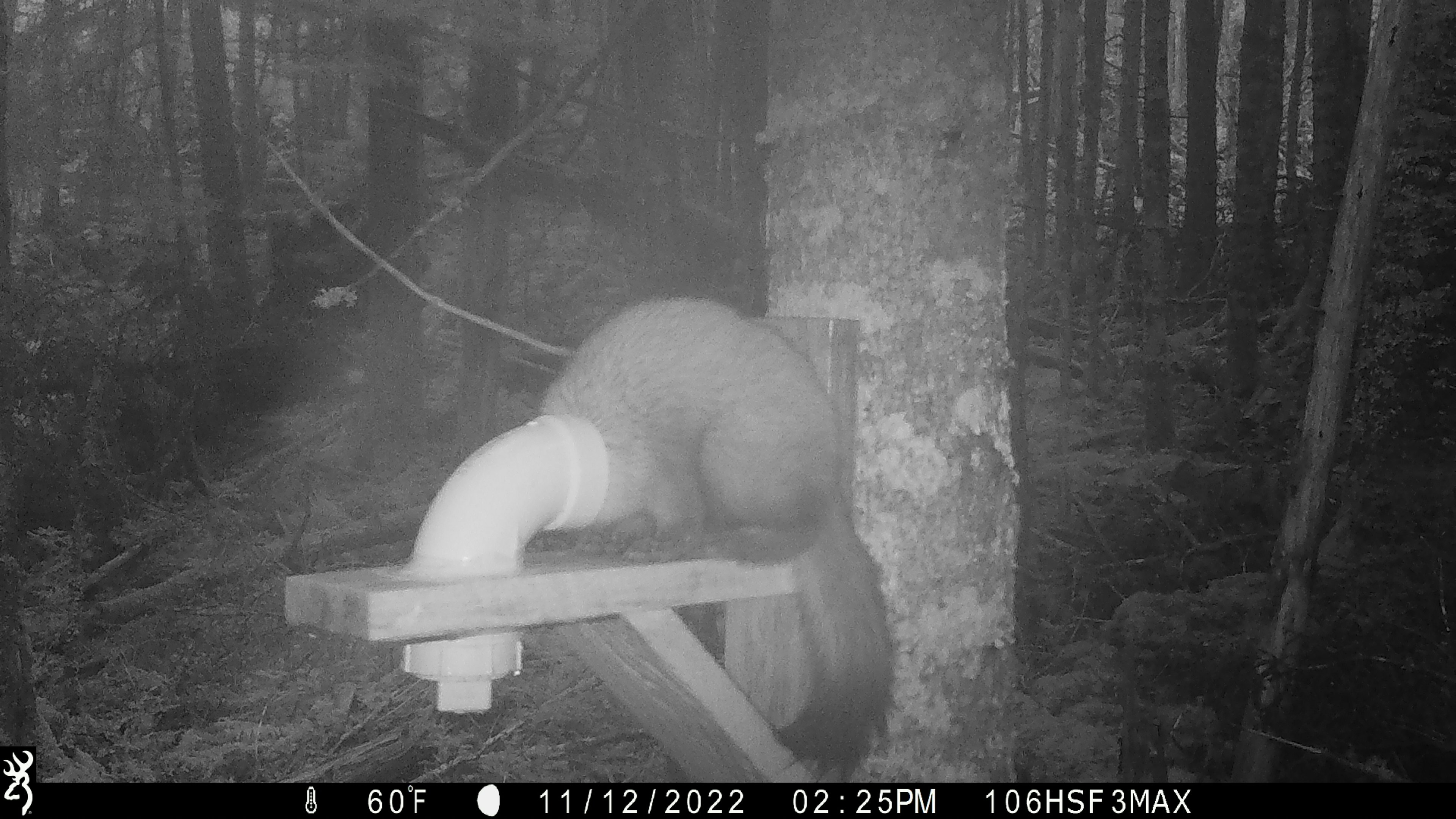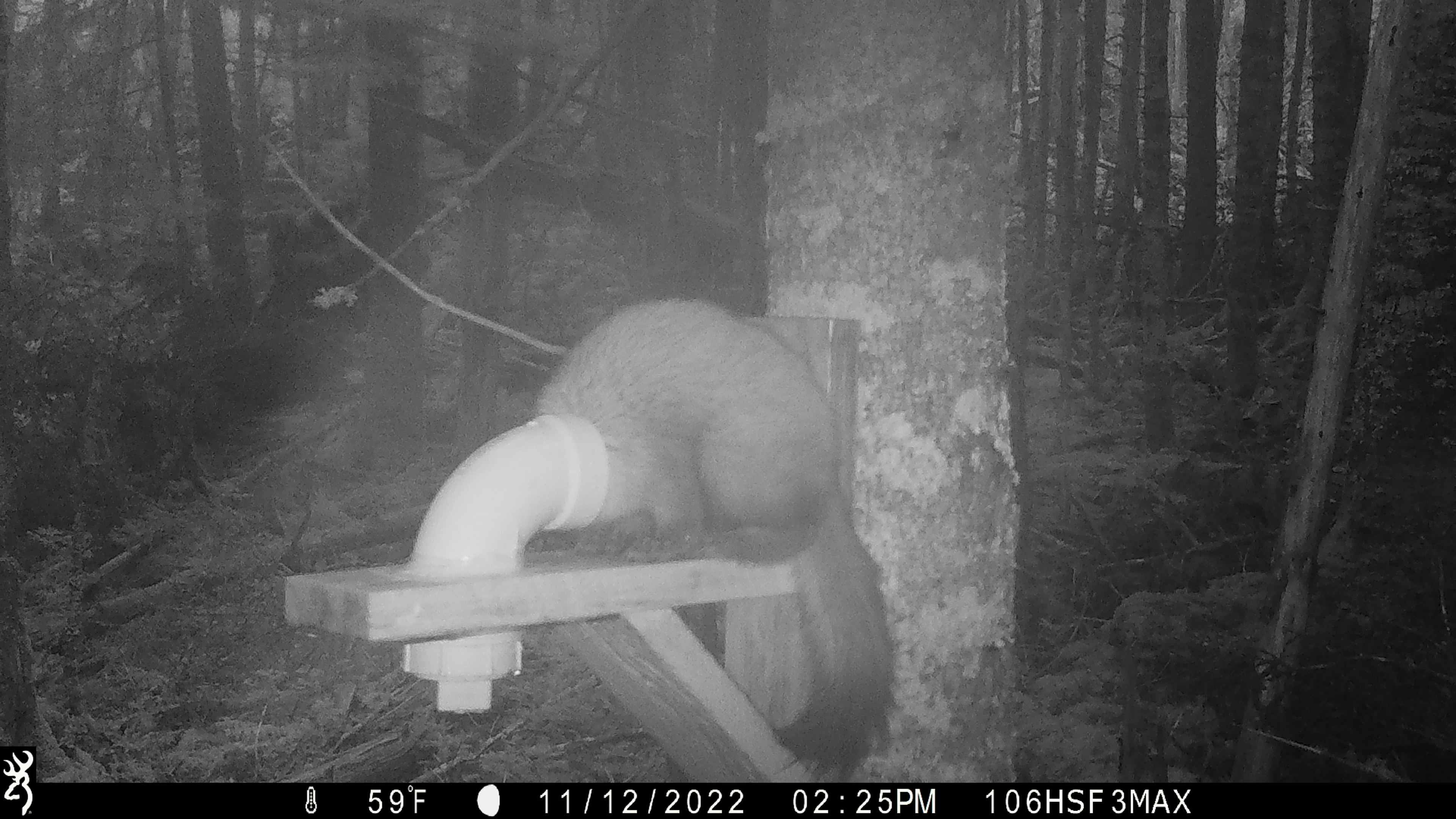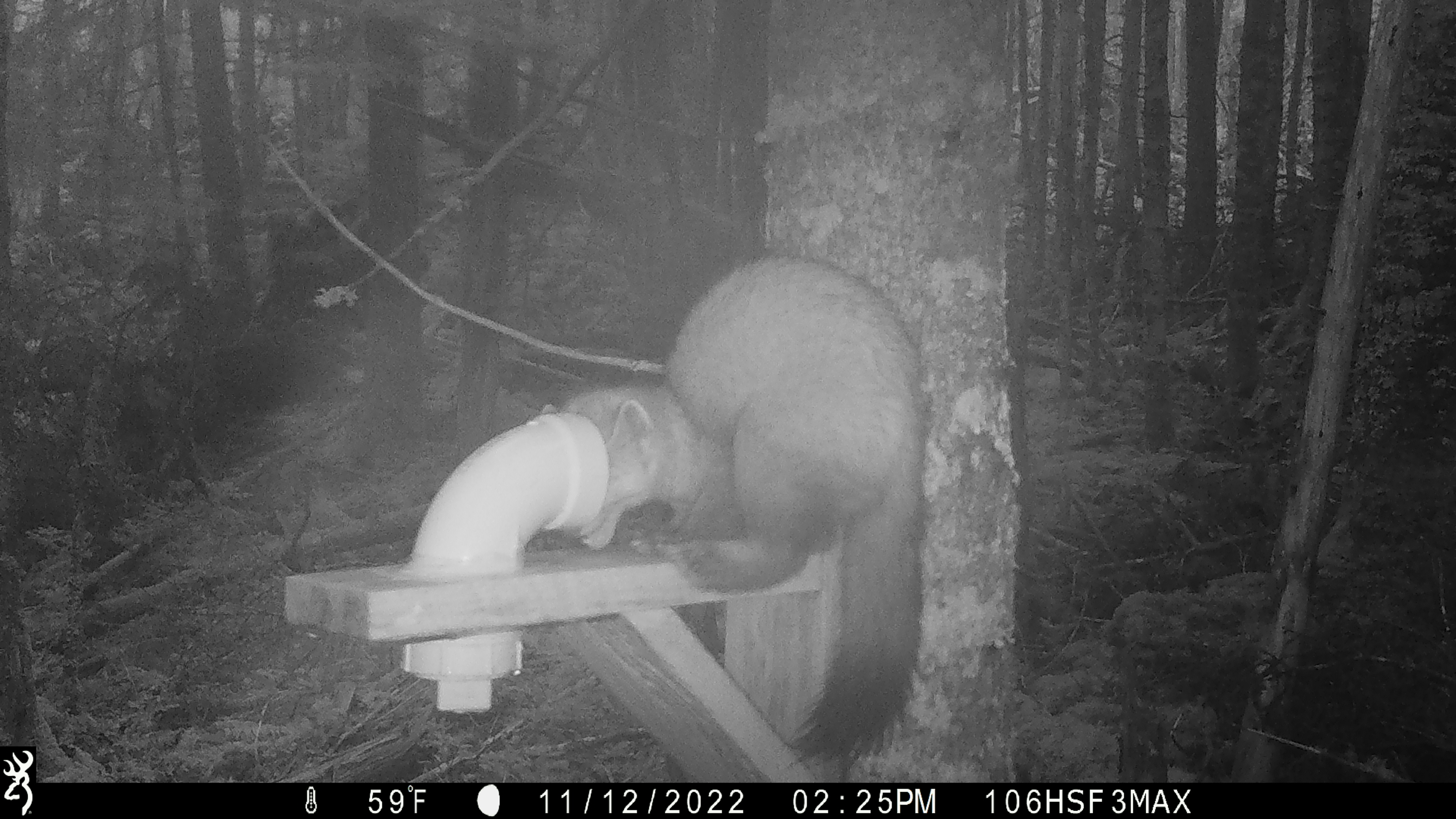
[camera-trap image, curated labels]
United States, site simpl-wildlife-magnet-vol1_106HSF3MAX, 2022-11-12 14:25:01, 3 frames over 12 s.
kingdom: Animalia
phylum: Chordata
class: Mammalia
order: Carnivora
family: Mustelidae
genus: Martes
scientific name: Martes americana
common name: american marten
American marten (Martes americana).